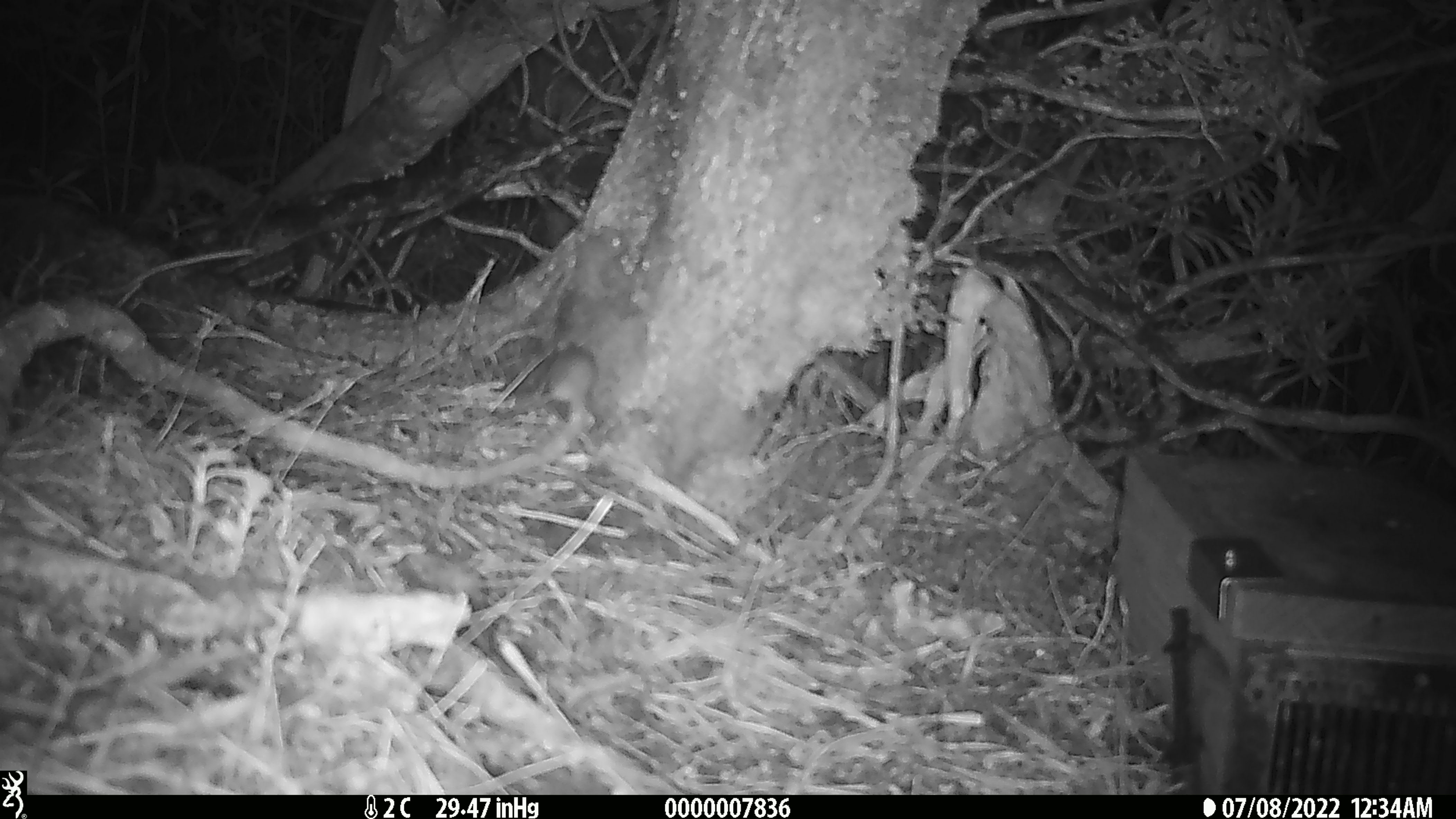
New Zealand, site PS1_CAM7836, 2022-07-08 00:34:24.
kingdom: Animalia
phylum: Chordata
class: Mammalia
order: Rodentia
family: Muridae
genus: Mus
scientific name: Mus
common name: mouse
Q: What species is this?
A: Mouse (Mus).